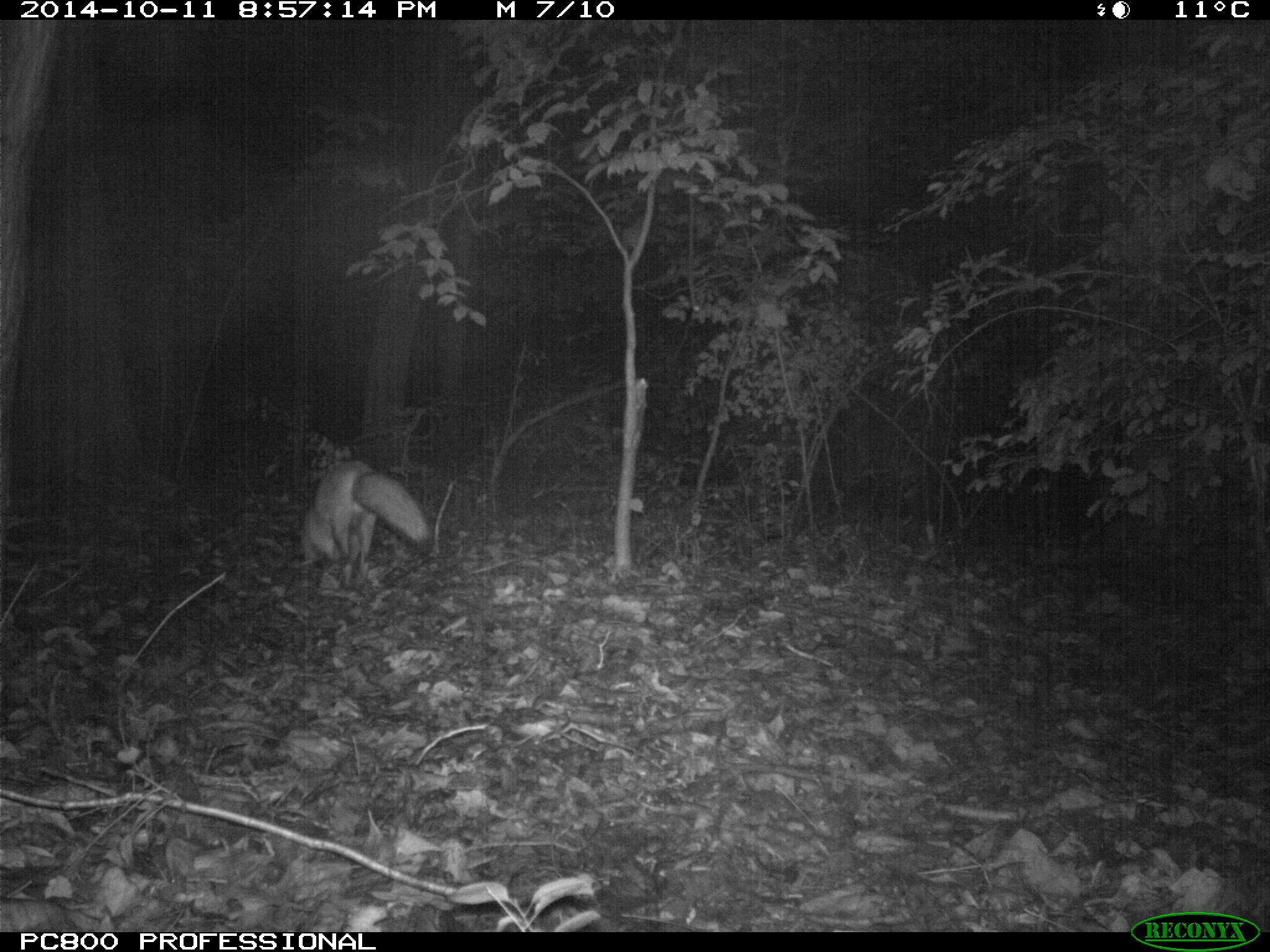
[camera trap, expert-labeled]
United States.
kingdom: Animalia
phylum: Chordata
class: Mammalia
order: Carnivora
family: Canidae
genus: Vulpes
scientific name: Vulpes vulpes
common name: red fox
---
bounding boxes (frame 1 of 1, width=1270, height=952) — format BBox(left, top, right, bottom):
Red Fox: BBox(286, 453, 445, 592)